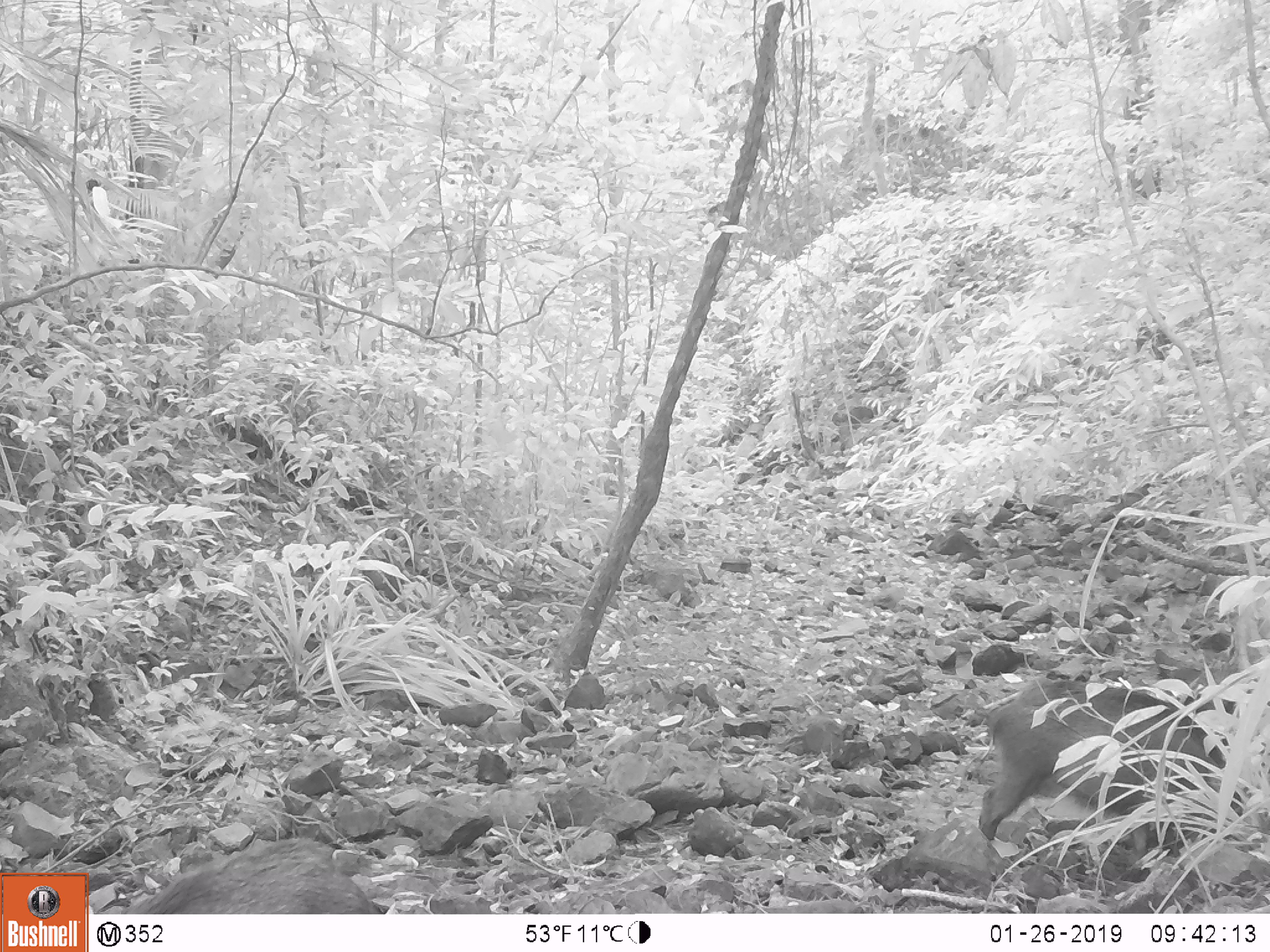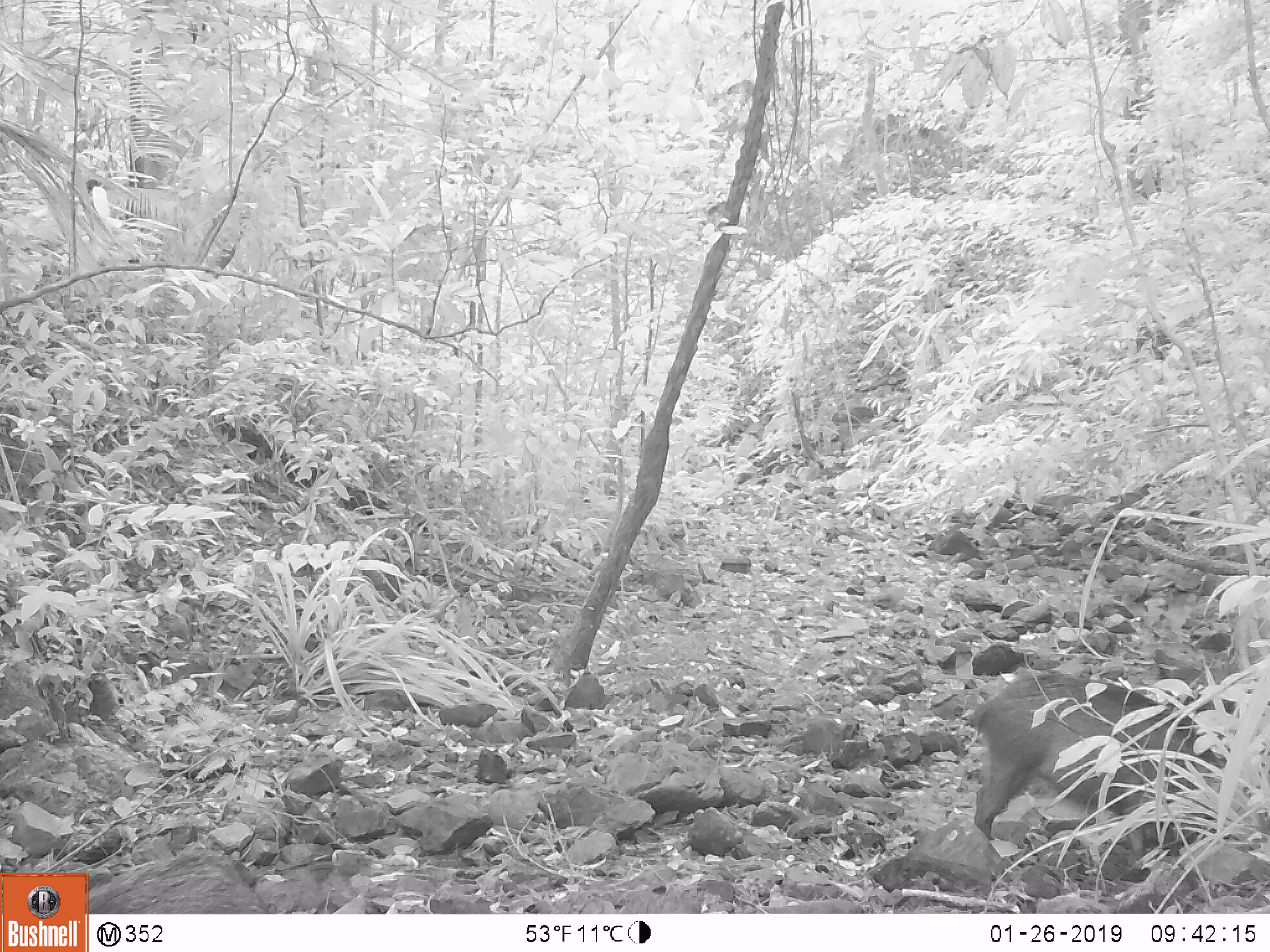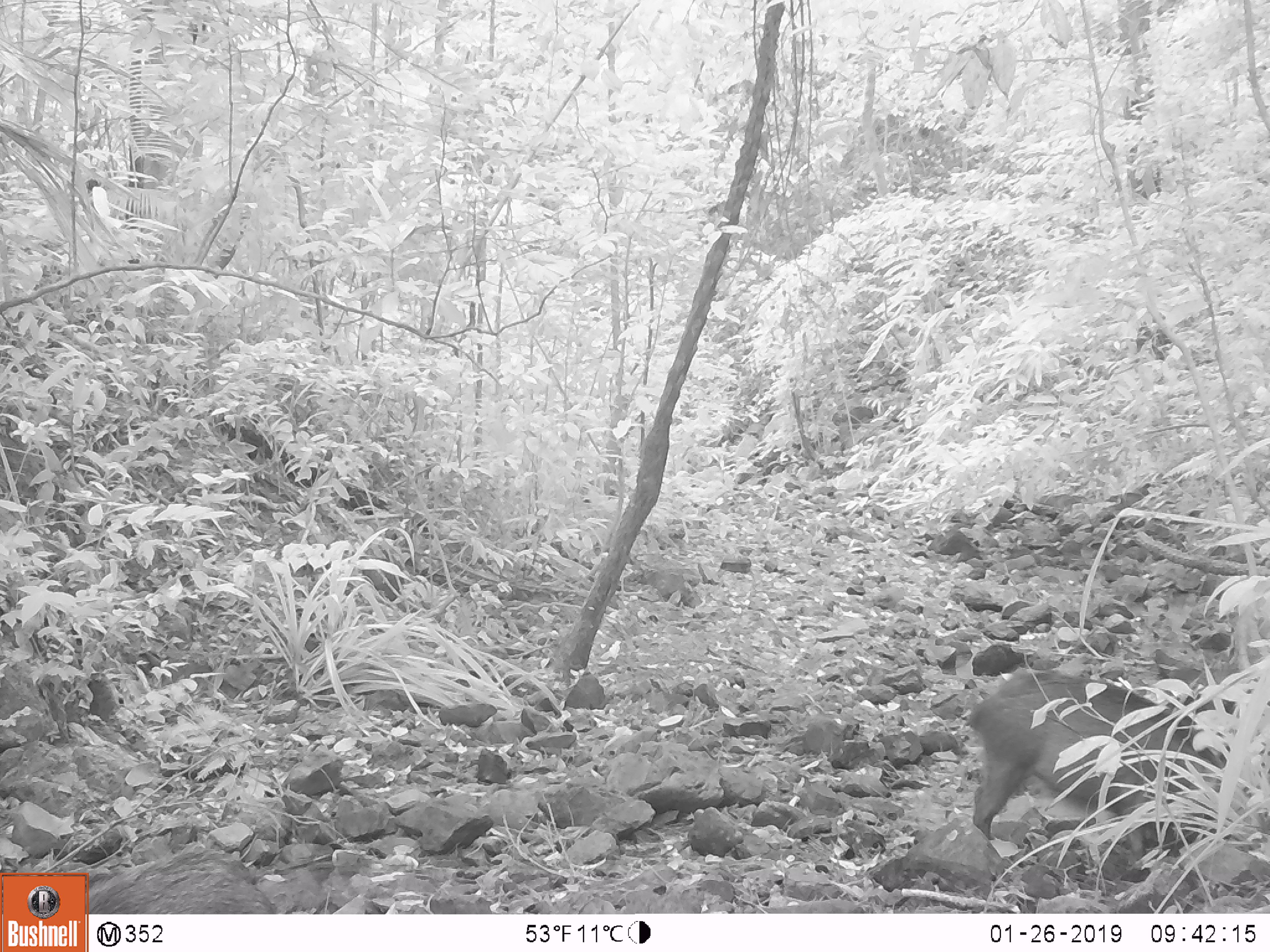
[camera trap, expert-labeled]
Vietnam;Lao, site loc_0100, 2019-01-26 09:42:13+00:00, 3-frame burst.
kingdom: Animalia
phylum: Chordata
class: Mammalia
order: Artiodactyla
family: Suidae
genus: Sus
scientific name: Sus scrofa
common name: eurasian wild pig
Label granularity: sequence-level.